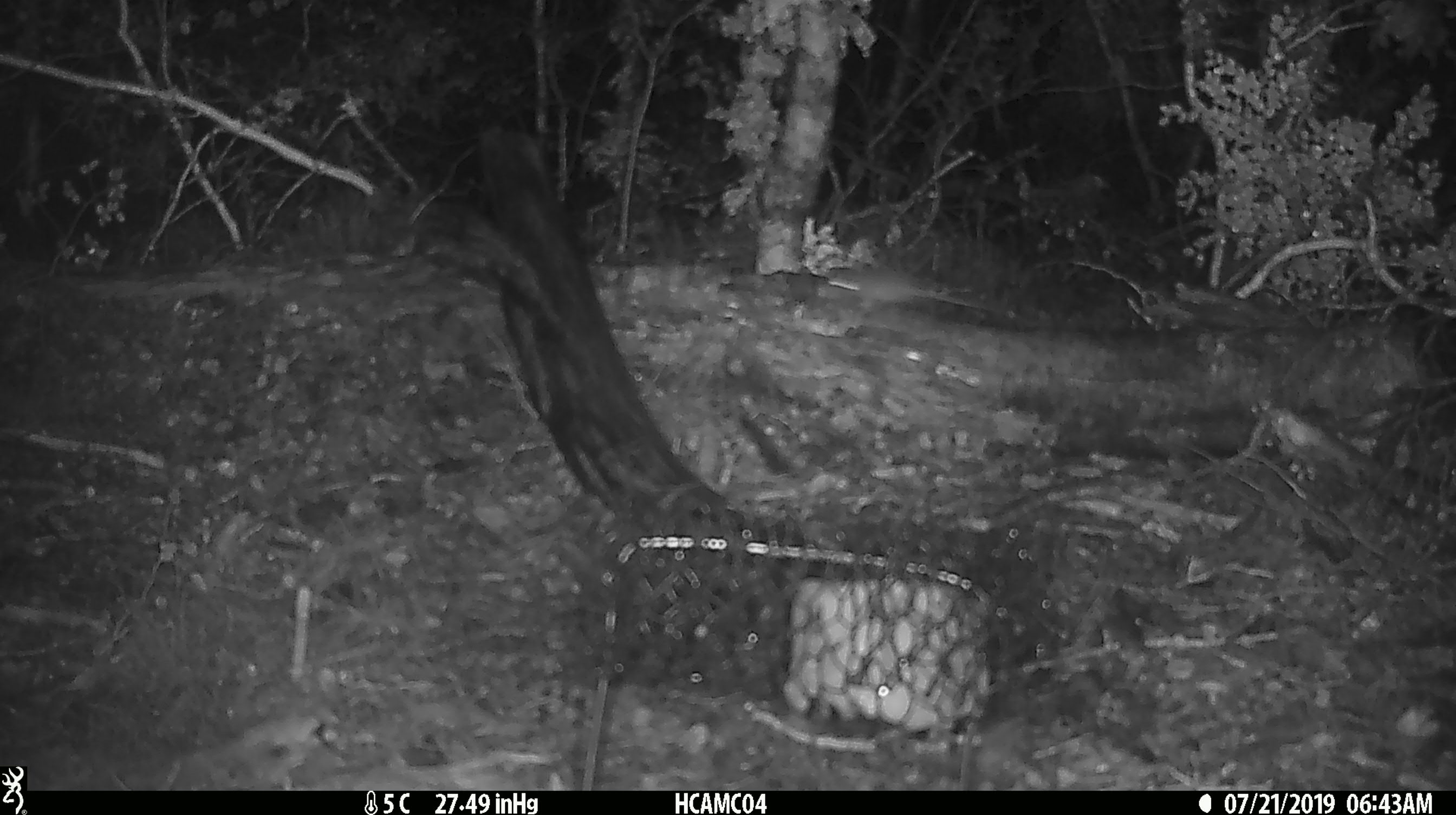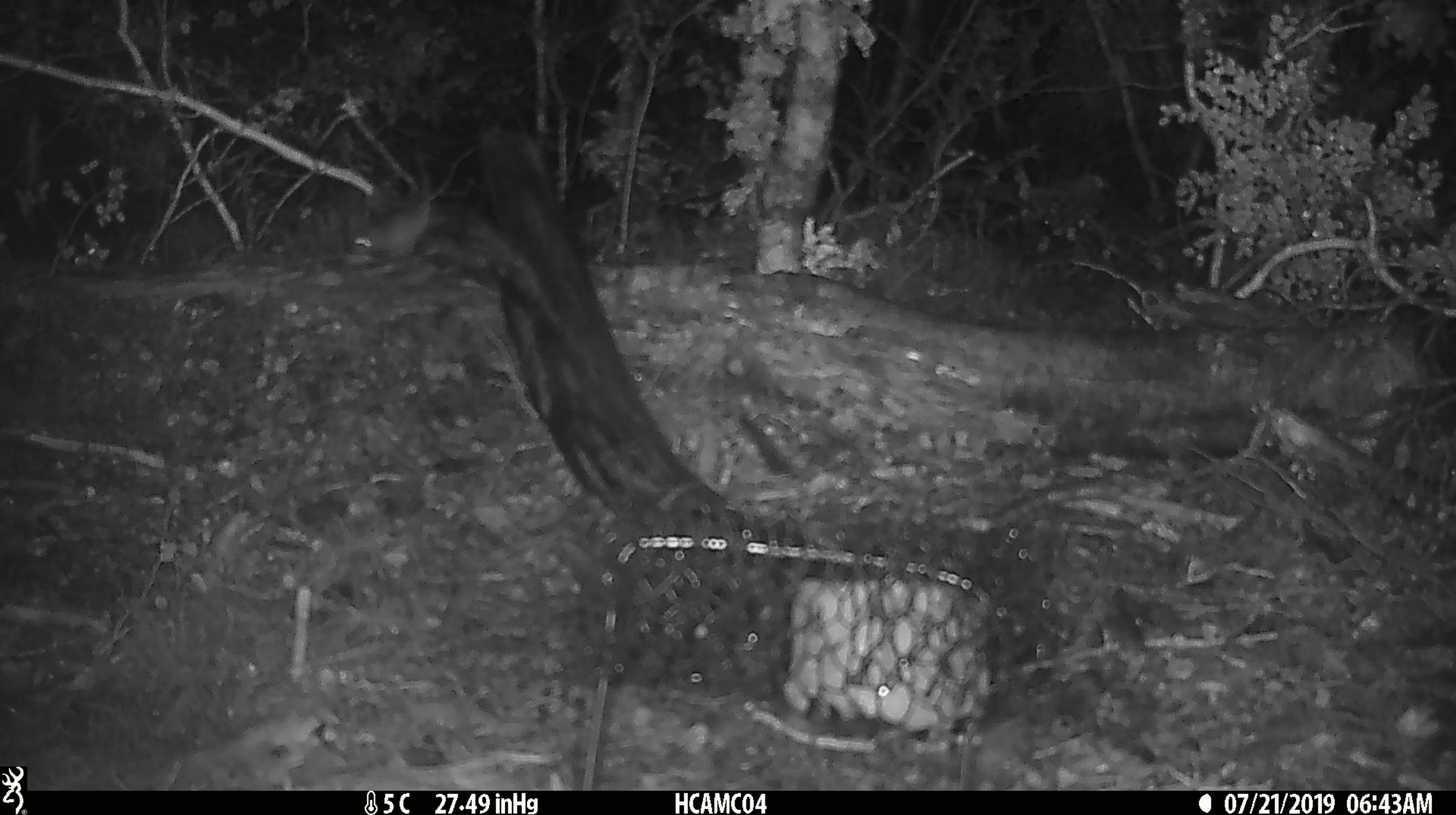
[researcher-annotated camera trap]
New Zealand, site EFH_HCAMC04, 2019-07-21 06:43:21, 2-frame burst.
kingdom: Animalia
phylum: Chordata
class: Mammalia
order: Rodentia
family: Muridae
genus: Mus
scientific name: Mus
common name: mouse